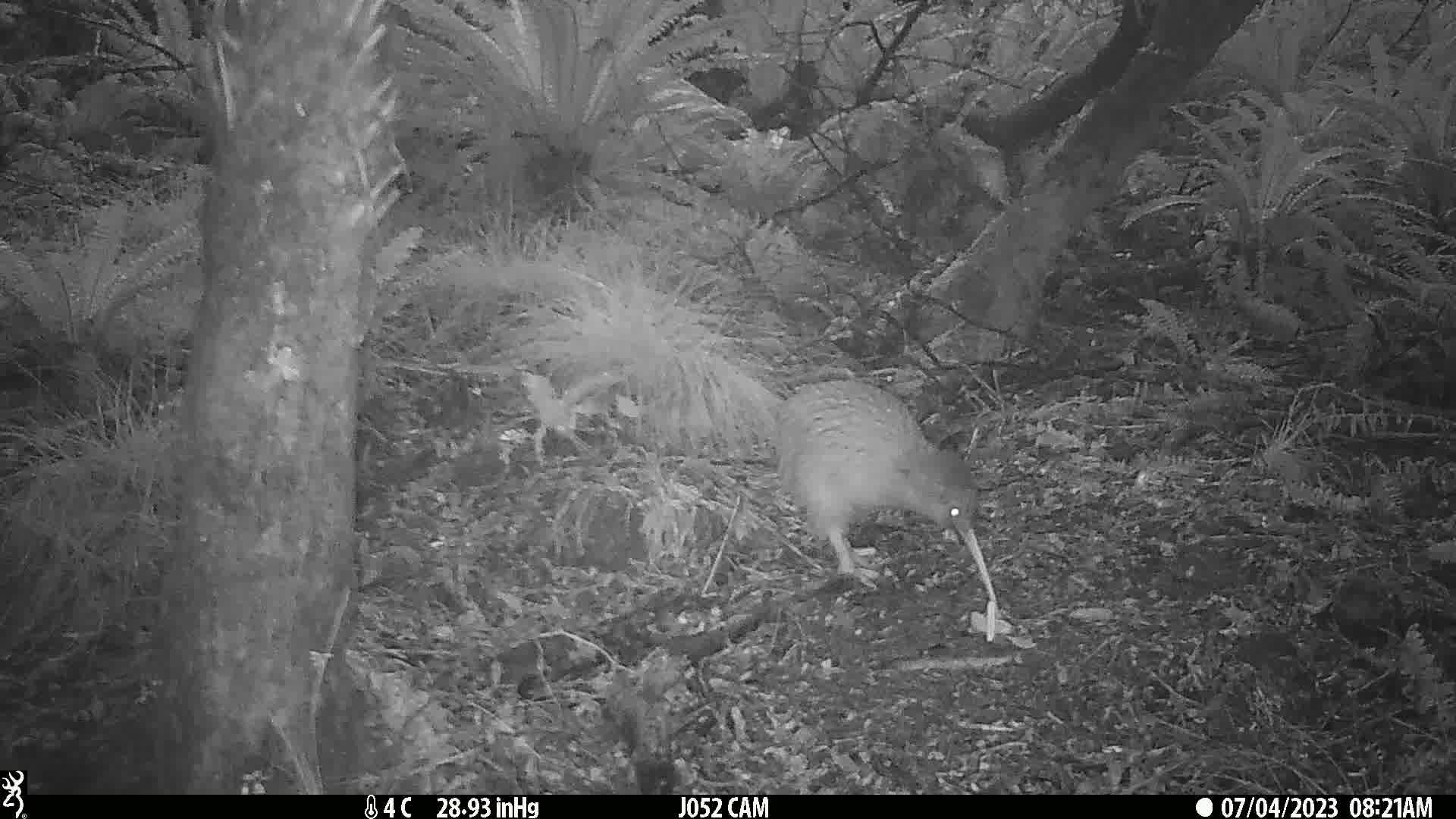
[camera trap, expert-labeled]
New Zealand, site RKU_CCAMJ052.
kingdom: Animalia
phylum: Chordata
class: Aves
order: Apterygiformes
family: Apterygidae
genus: Apteryx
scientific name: Apteryx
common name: kiwi